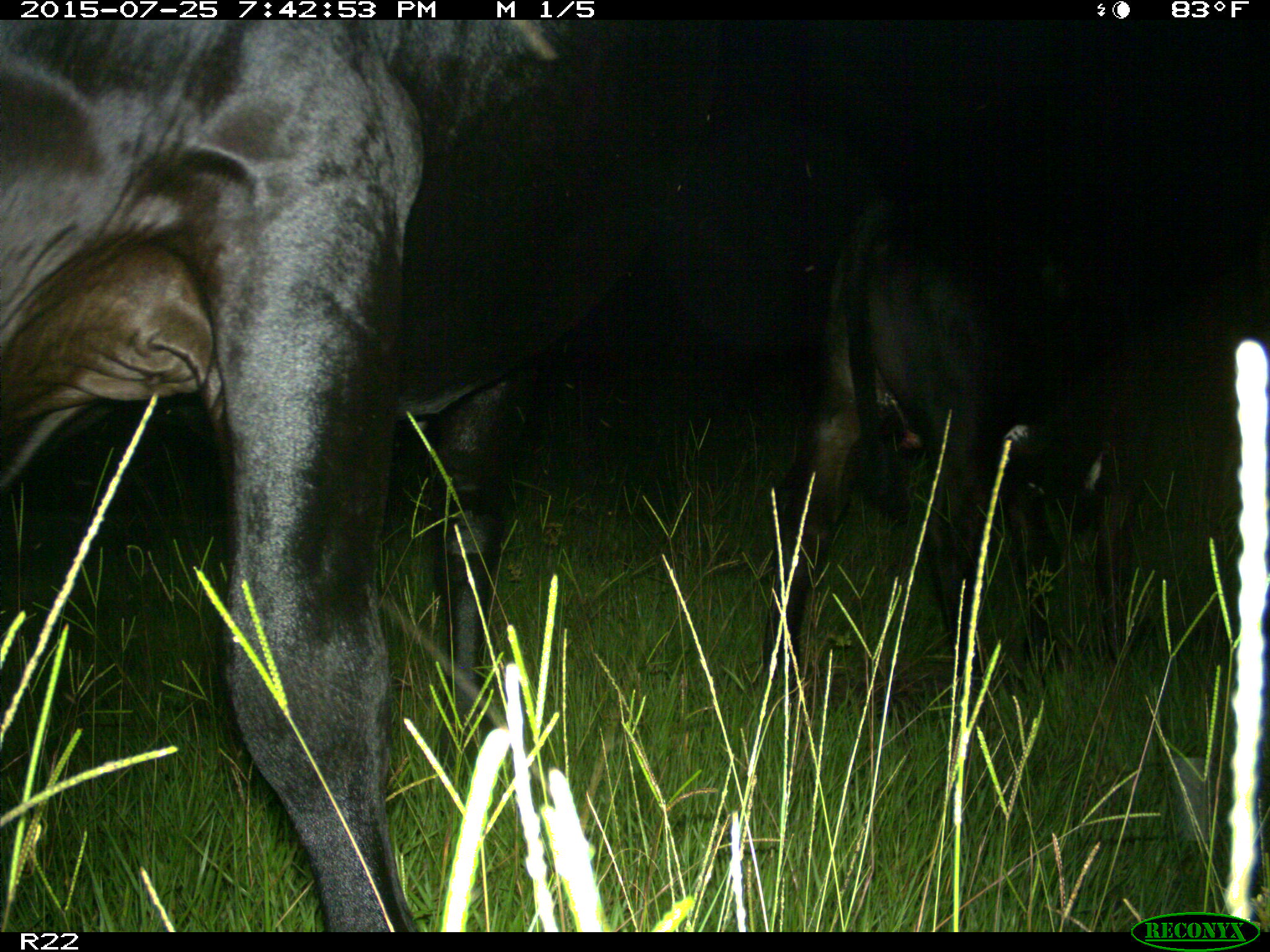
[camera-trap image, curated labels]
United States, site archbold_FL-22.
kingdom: Animalia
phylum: Chordata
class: Mammalia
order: Artiodactyla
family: Bovidae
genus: Bos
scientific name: Bos taurus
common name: domestic cow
Bos taurus (domestic cow).